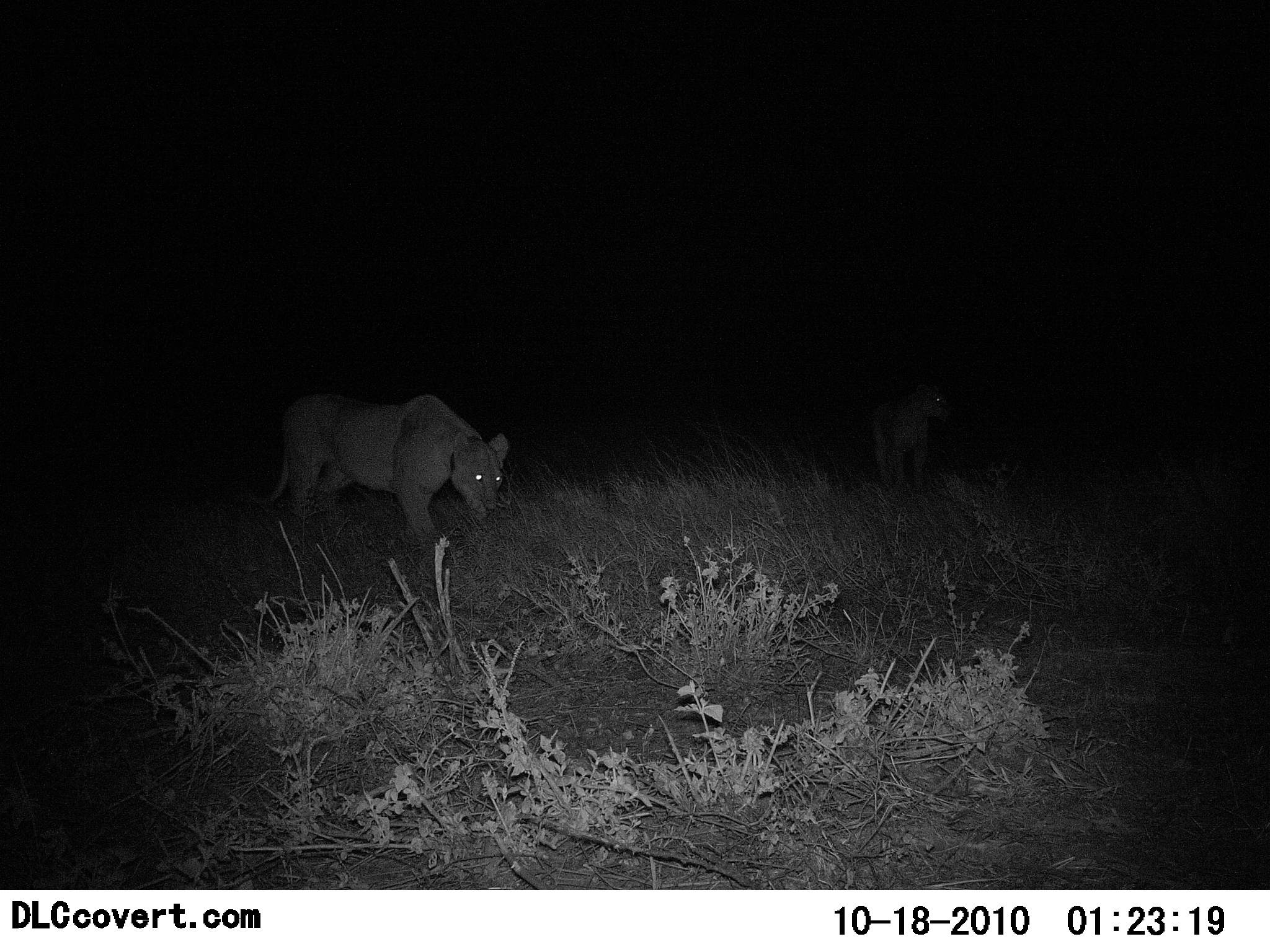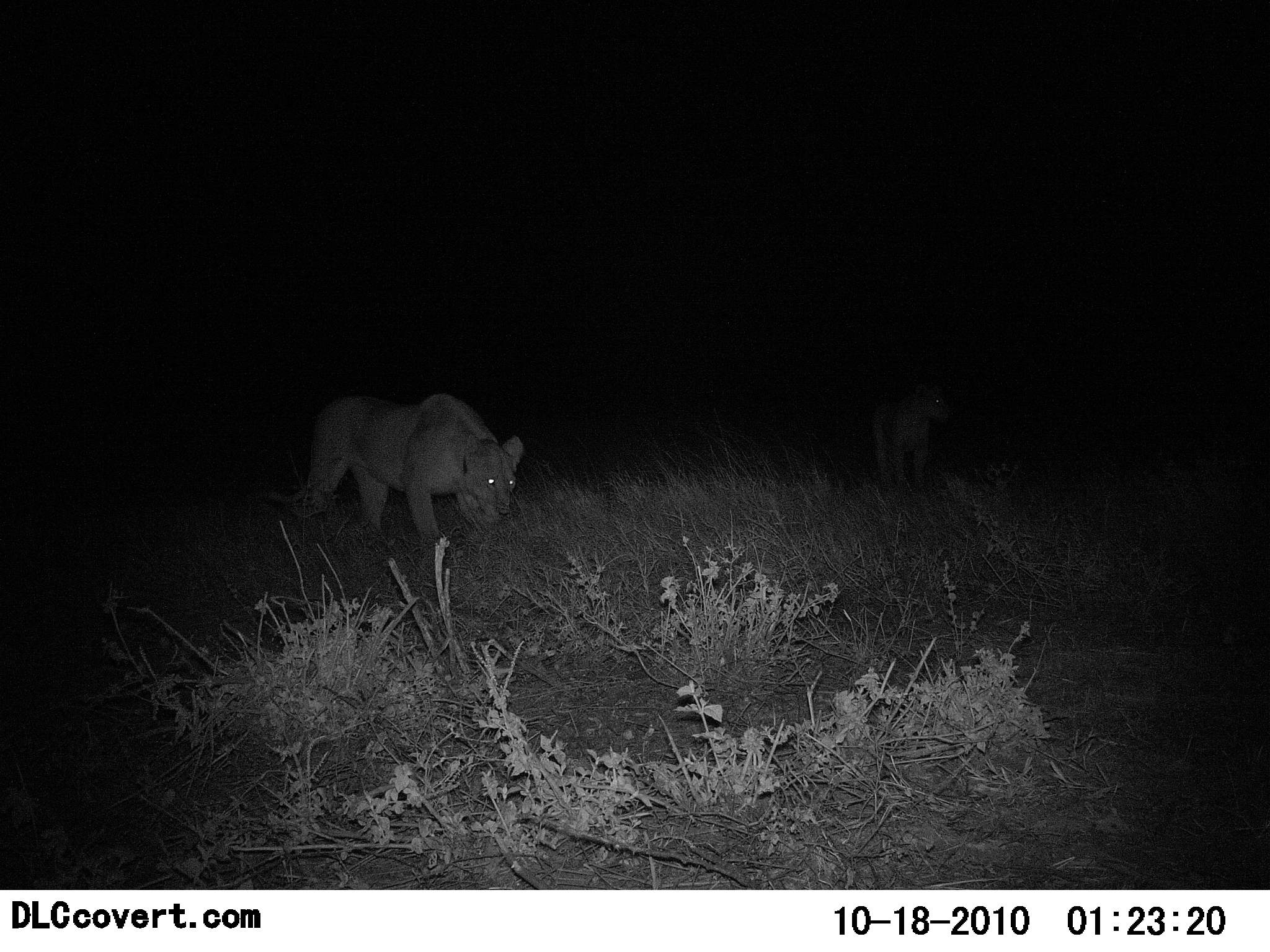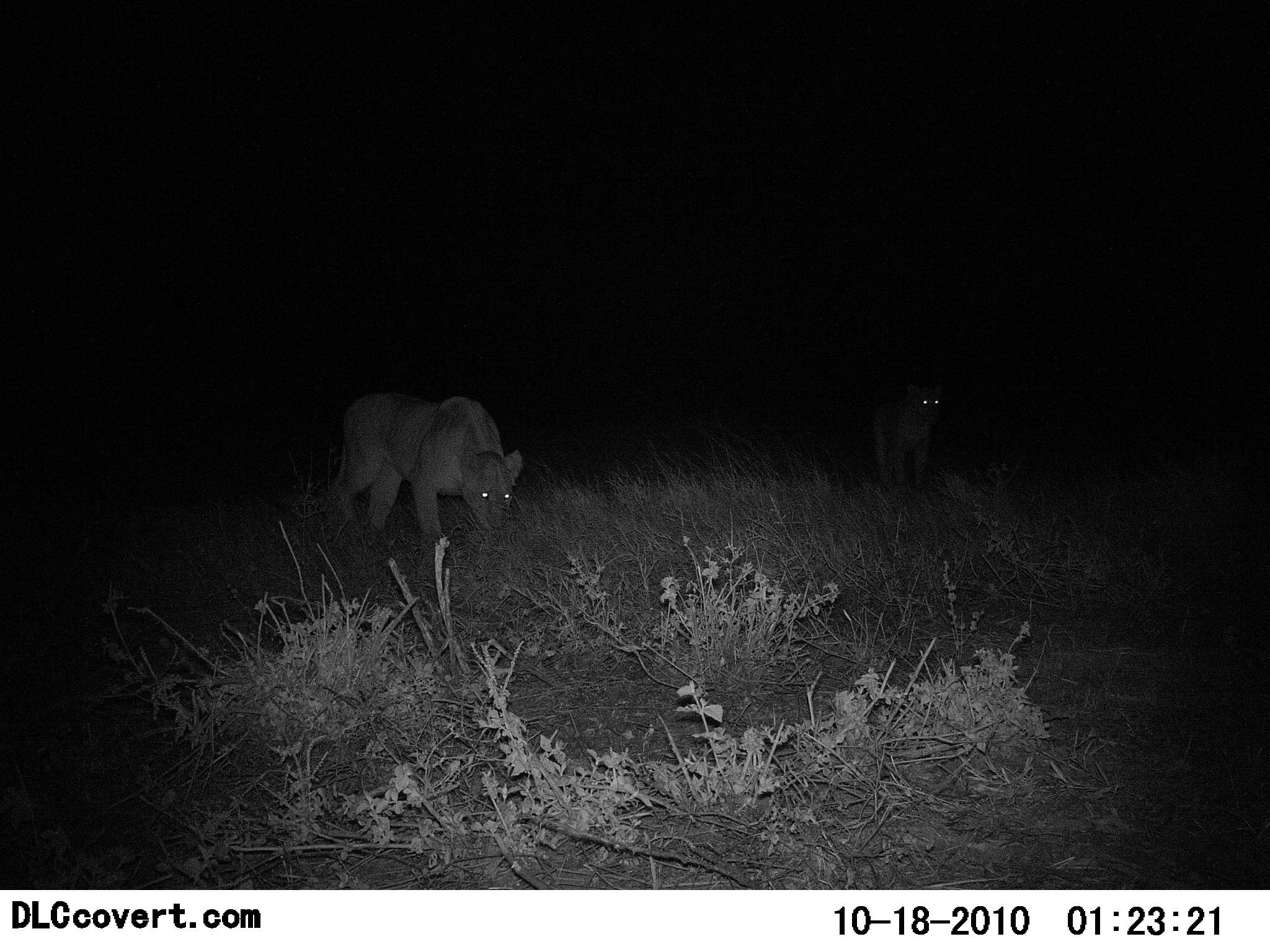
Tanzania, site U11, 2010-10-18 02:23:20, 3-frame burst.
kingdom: Animalia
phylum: Chordata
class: Mammalia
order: Carnivora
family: Felidae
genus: Panthera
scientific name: Panthera leo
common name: lion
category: lionfemale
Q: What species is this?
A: Lionfemale (lion) (Panthera leo).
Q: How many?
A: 2.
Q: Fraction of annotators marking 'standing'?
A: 50%.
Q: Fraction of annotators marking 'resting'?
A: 0%.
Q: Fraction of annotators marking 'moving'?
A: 82%.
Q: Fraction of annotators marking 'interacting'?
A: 0%.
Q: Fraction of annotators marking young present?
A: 0%.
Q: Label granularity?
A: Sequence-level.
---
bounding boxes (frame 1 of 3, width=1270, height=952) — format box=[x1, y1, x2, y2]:
animal: box=[267, 392, 508, 545]; box=[868, 382, 958, 496]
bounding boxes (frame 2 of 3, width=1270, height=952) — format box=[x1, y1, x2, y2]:
animal: box=[304, 390, 524, 547]; box=[871, 384, 954, 493]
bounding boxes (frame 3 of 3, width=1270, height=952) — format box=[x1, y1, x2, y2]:
animal: box=[323, 391, 525, 542]; box=[871, 383, 943, 490]